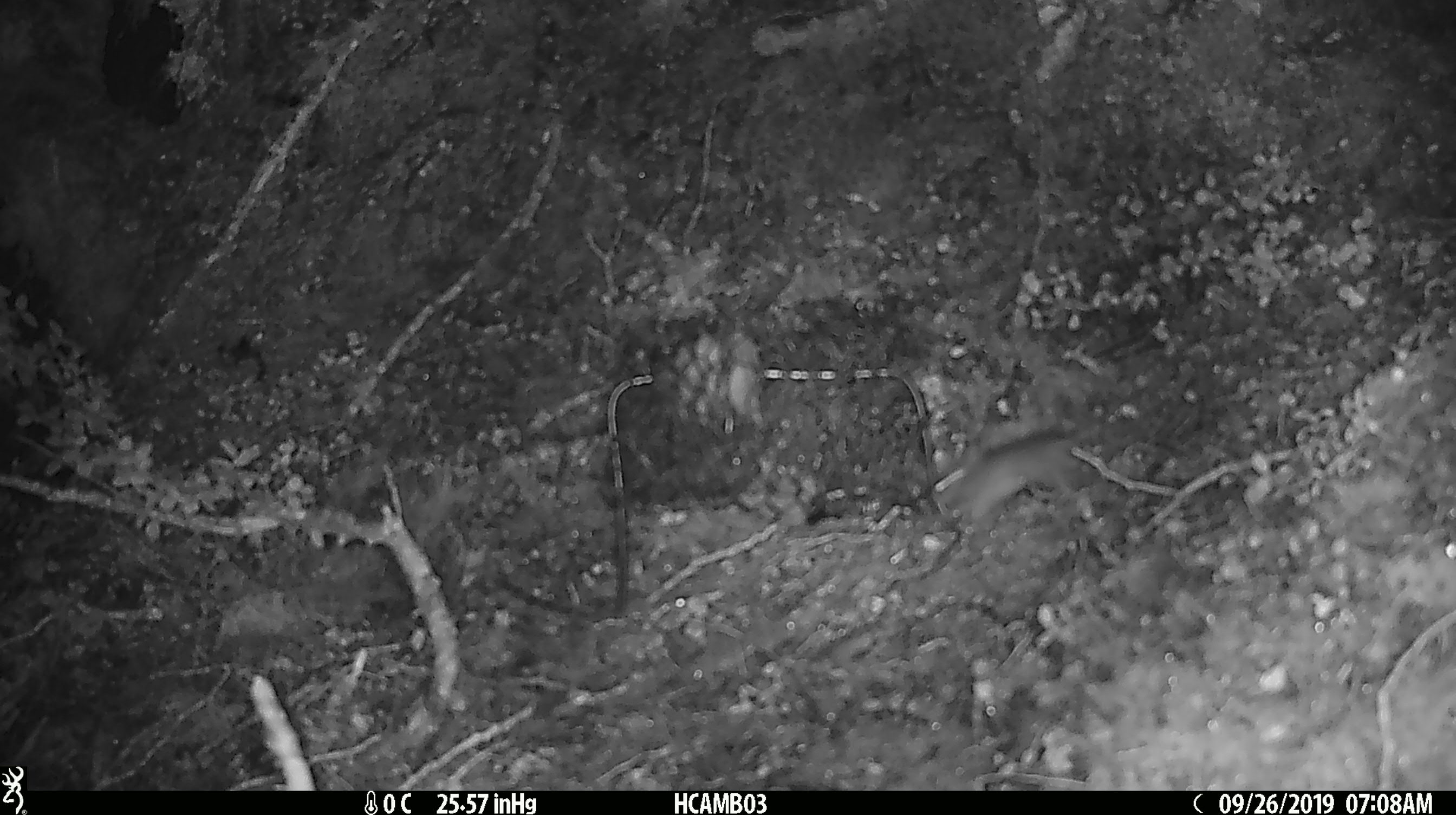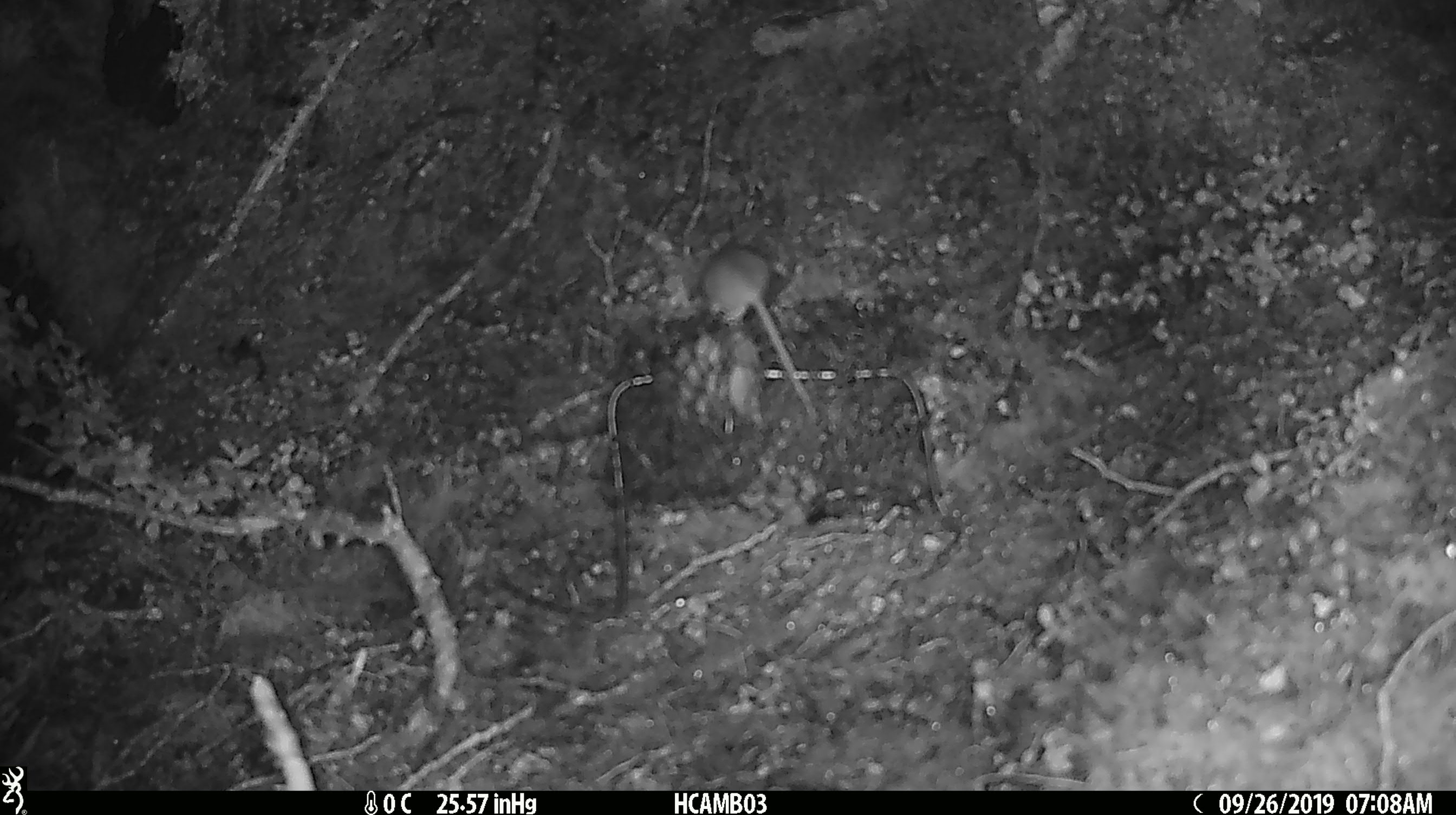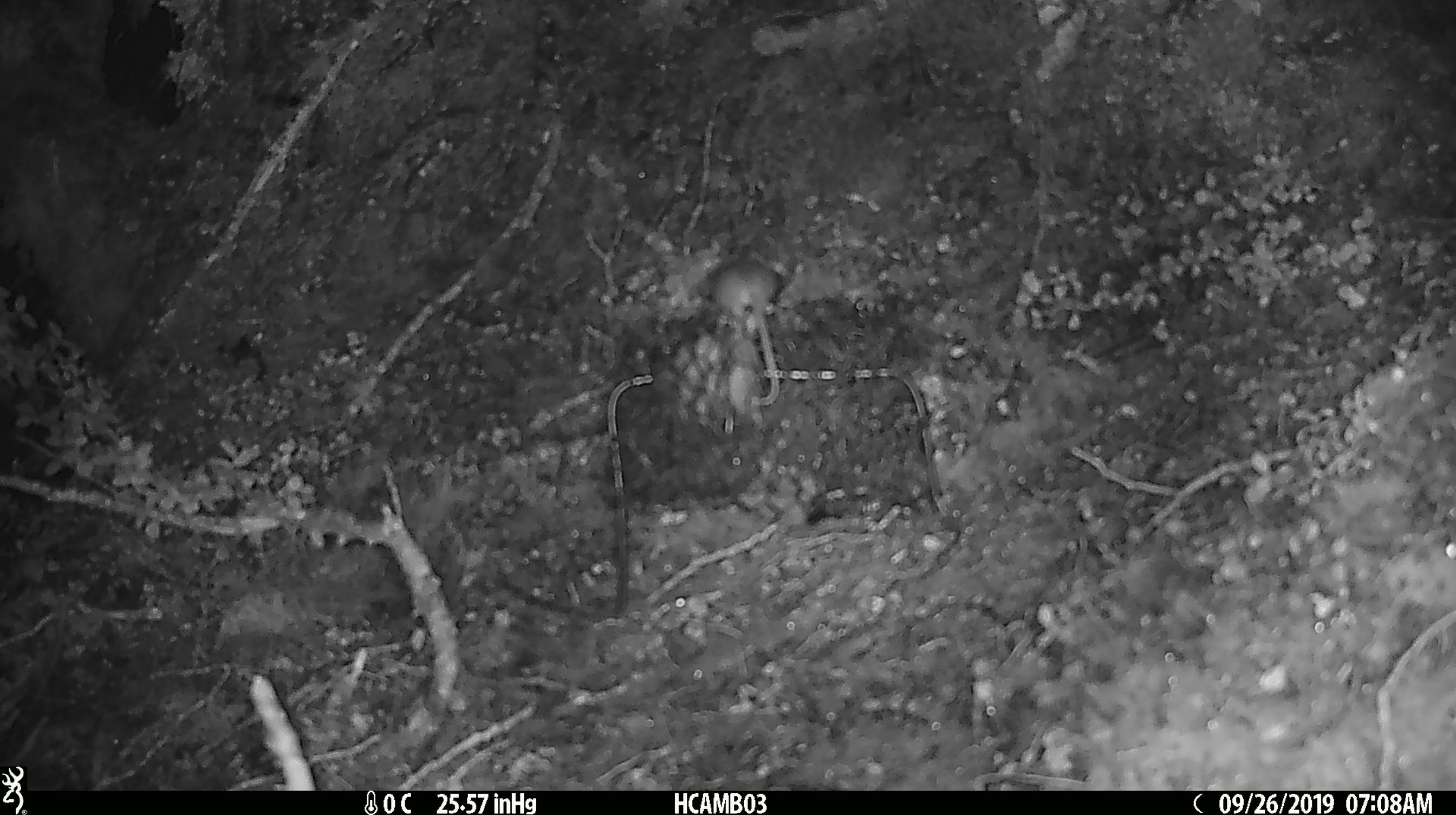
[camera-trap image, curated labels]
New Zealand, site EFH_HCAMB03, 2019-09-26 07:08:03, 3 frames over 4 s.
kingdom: Animalia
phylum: Chordata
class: Mammalia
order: Rodentia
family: Muridae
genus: Mus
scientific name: Mus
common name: mouse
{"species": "mouse (Mus)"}